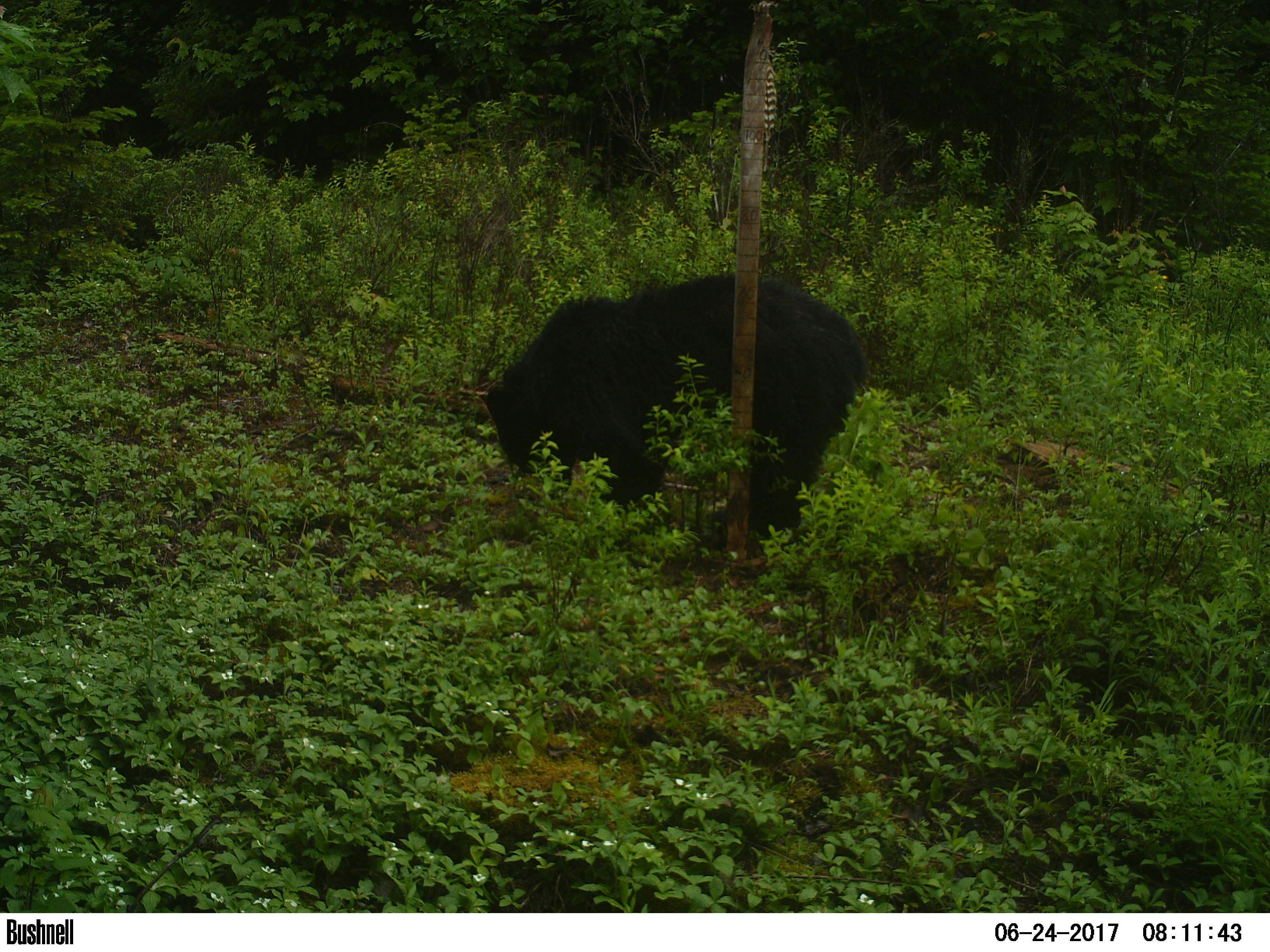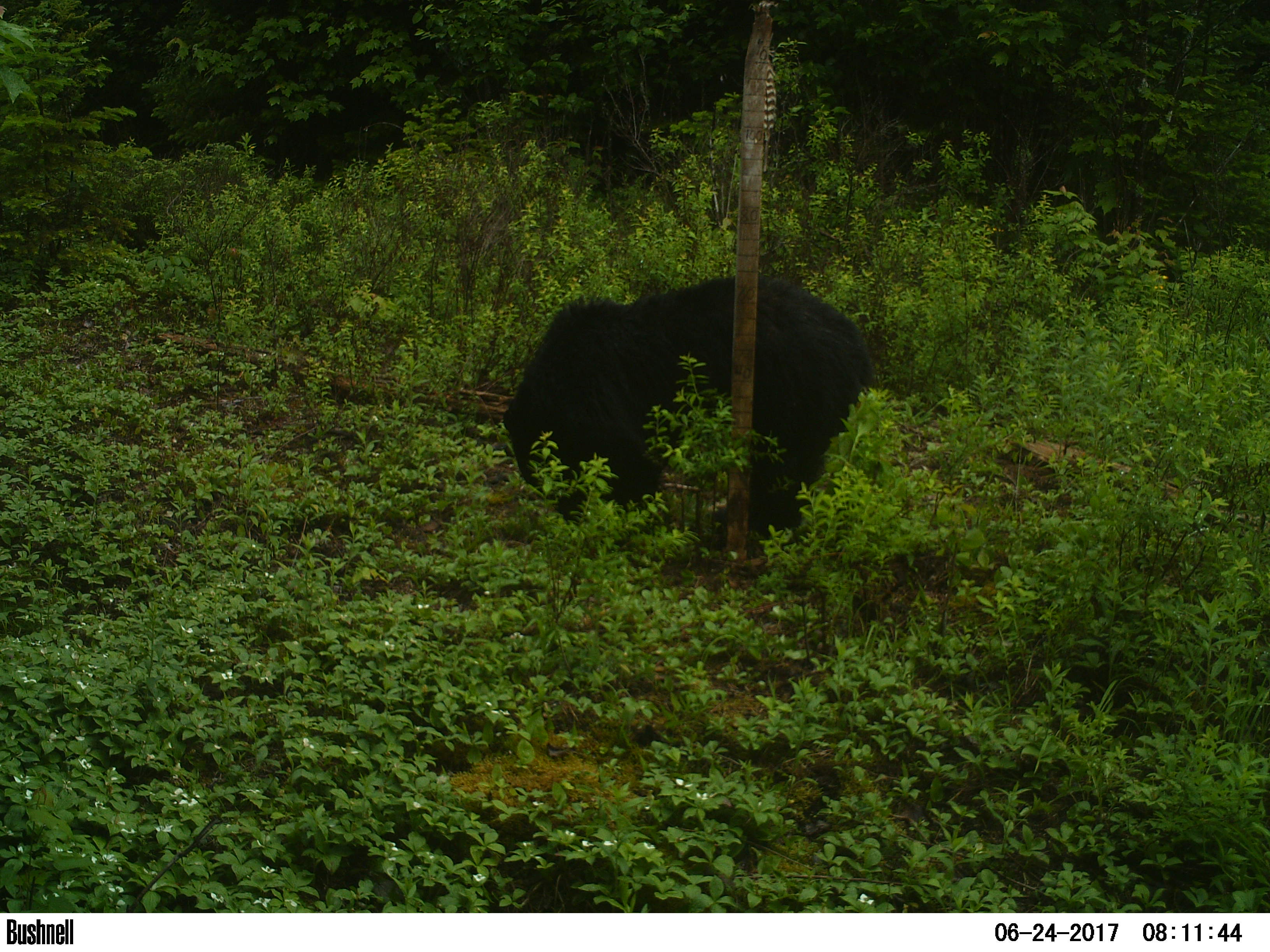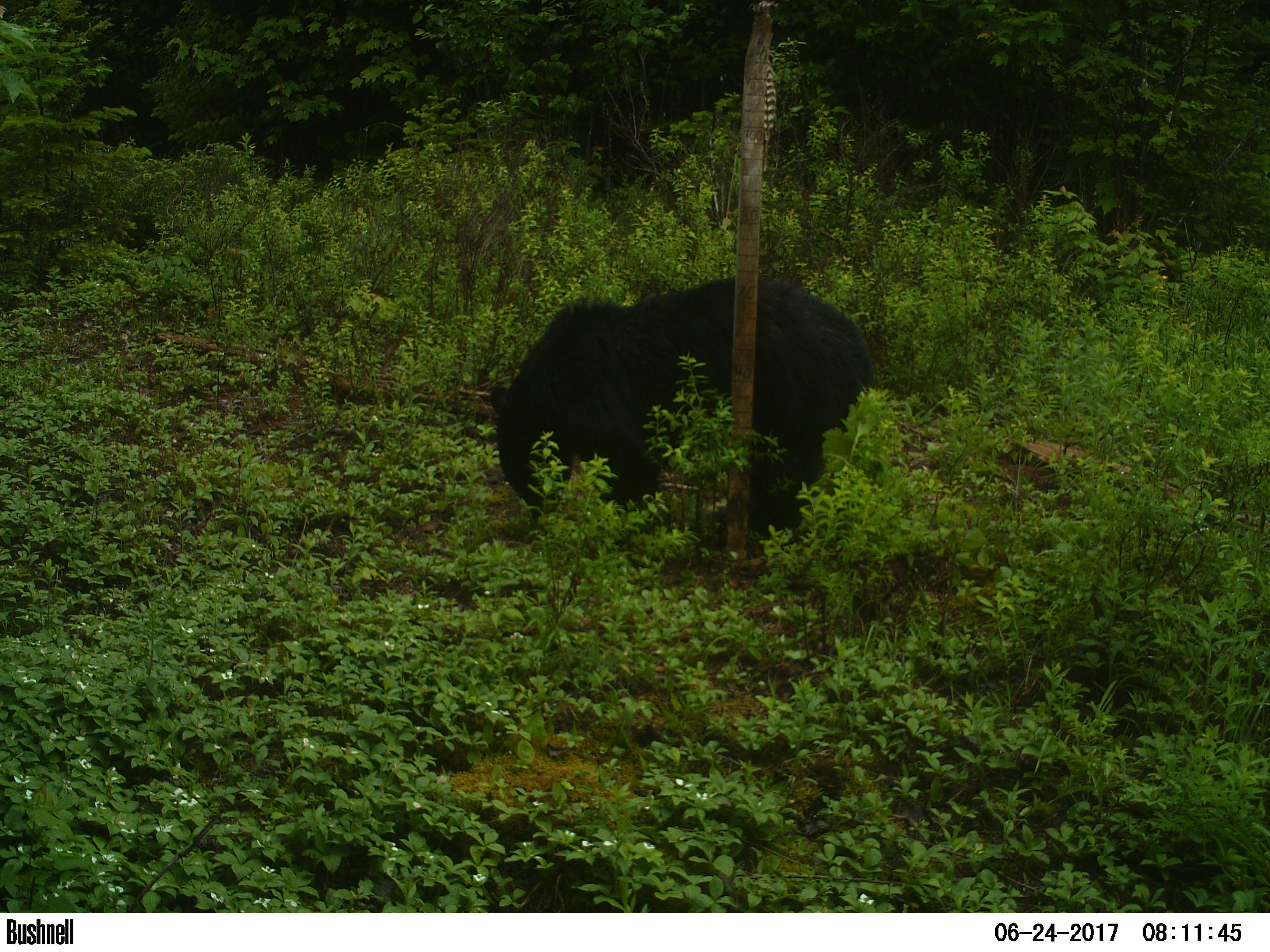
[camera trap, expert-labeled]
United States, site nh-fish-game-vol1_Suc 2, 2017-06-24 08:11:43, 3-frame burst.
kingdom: Animalia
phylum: Chordata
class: Mammalia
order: Carnivora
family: Ursidae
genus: Ursus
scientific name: Ursus americanus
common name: black bear